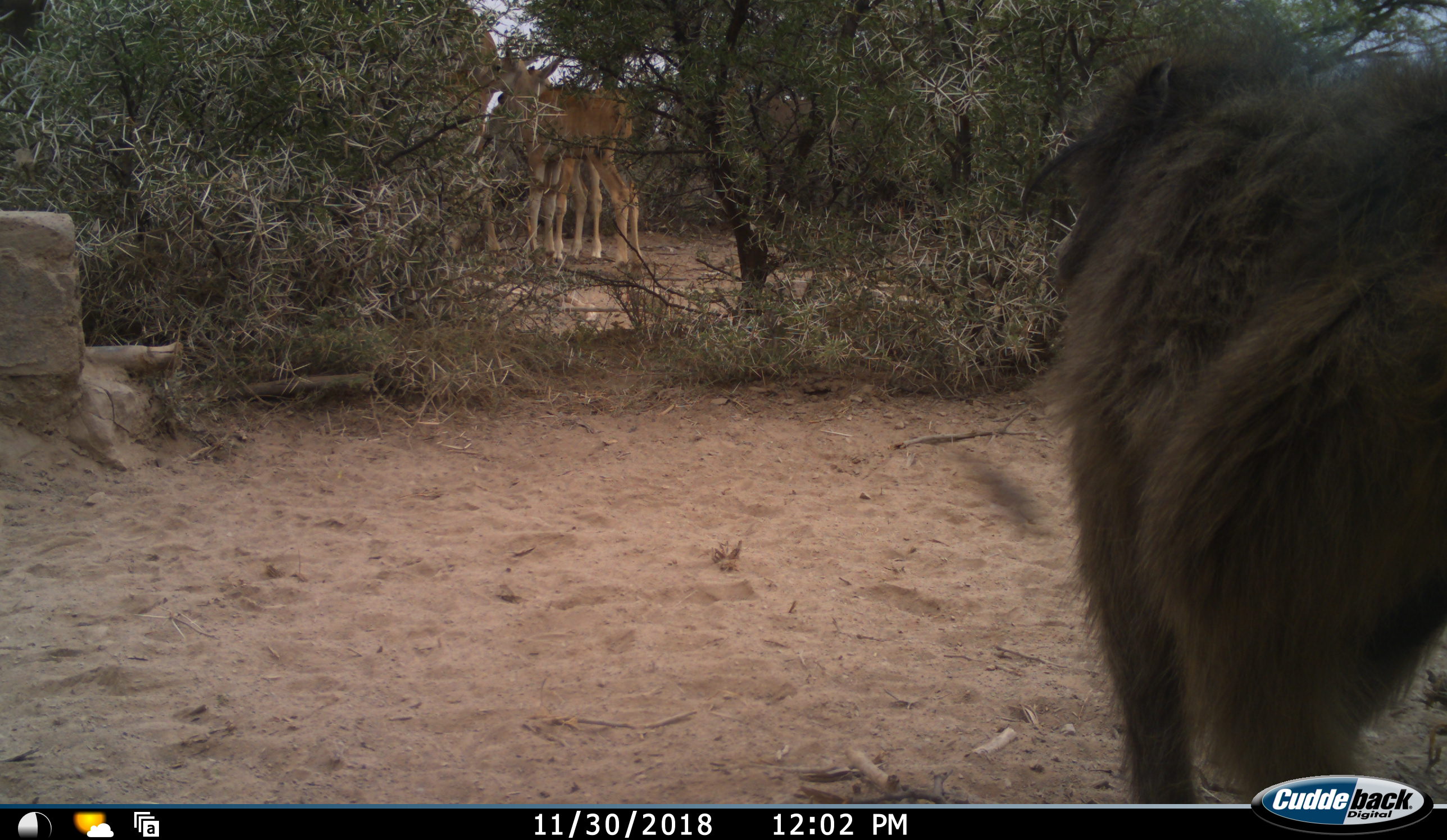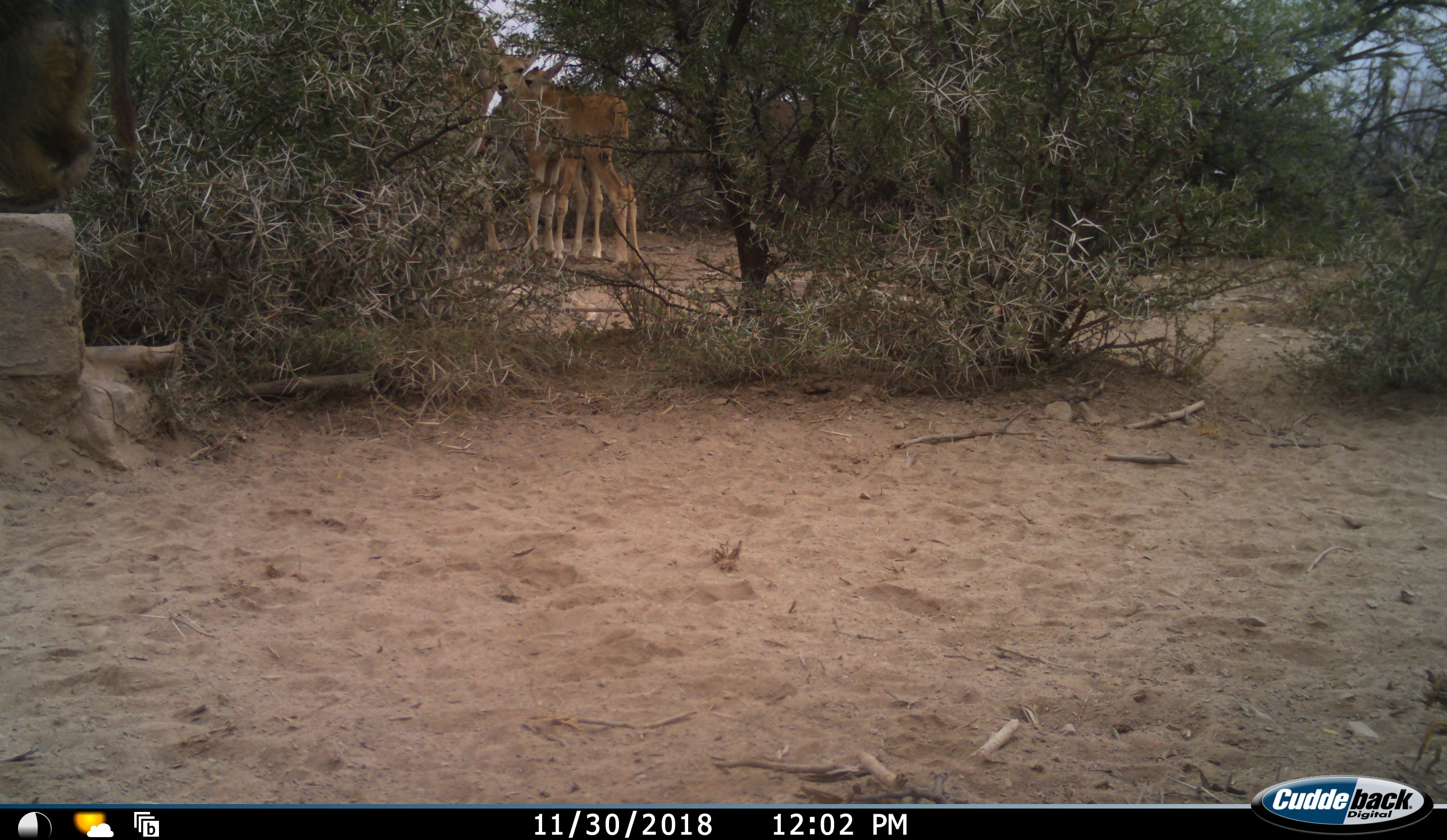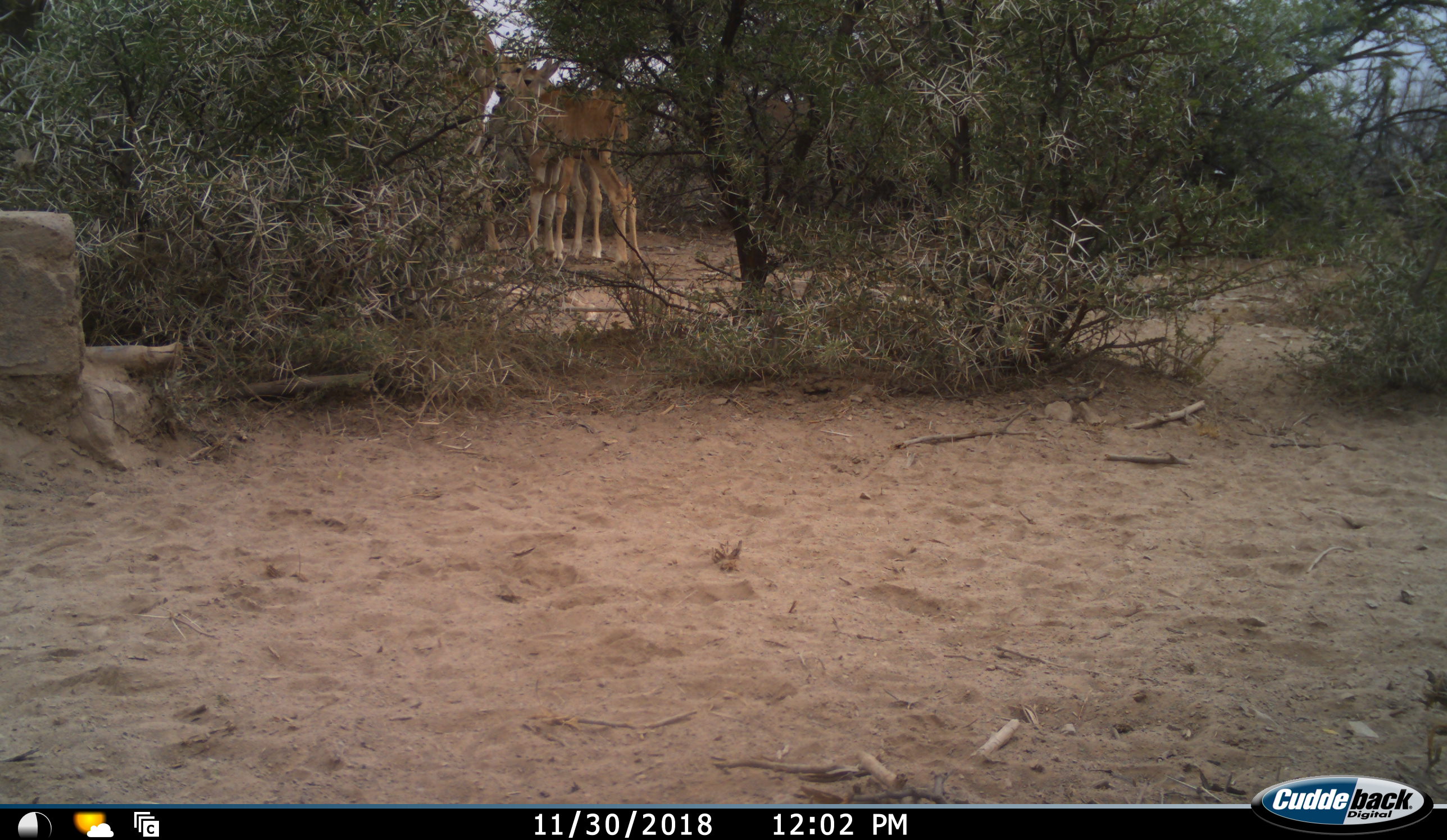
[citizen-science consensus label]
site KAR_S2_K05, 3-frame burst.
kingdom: Animalia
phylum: Chordata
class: Mammalia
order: Primates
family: Cercopithecidae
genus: Papio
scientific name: Papio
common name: baboon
Baboon (Papio), count 1. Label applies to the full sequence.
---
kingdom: Animalia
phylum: Chordata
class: Mammalia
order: Artiodactyla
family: Bovidae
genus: Tragelaphus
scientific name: Tragelaphus oryx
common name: eland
Eland (Tragelaphus oryx), count 3. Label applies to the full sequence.